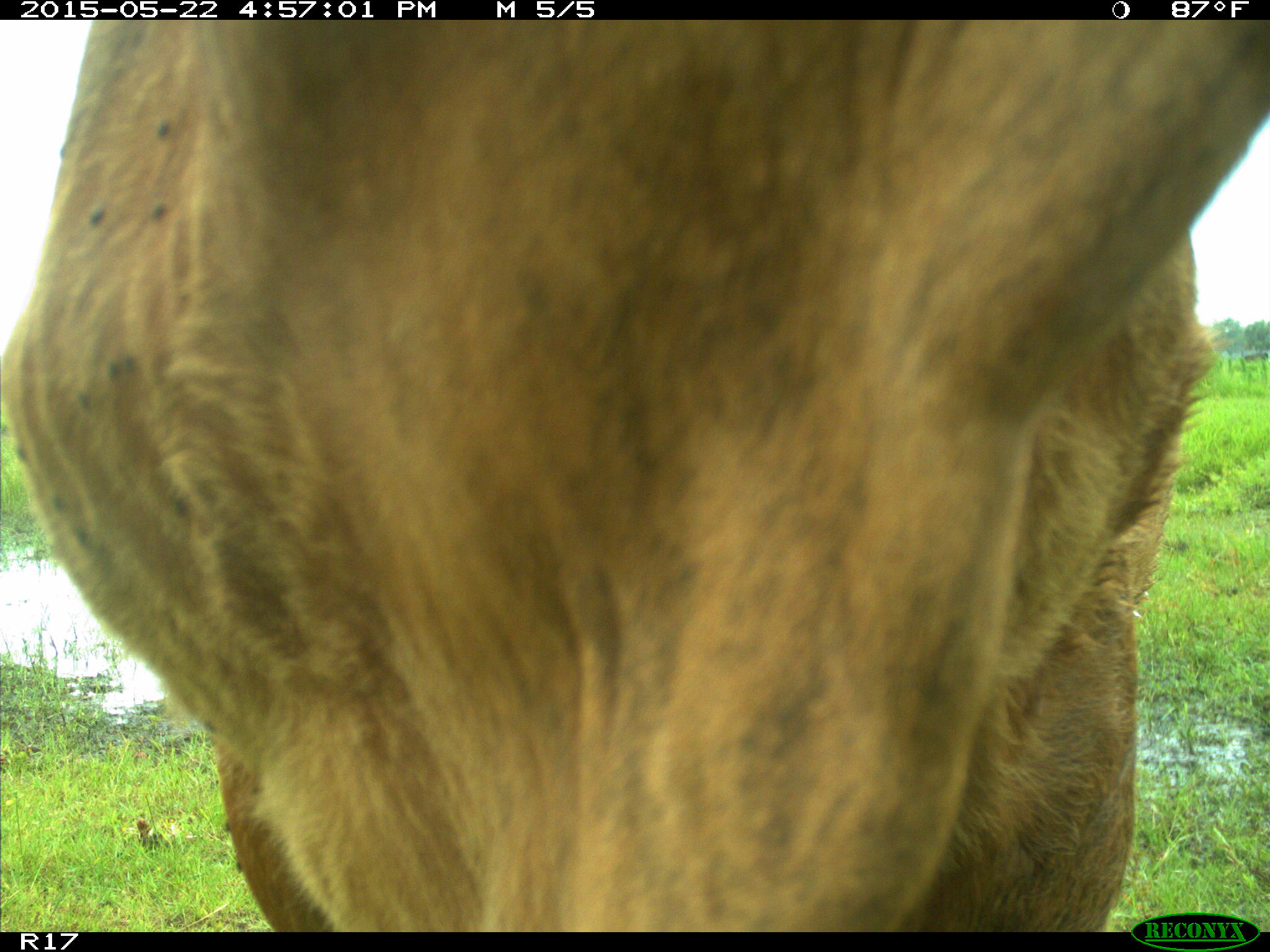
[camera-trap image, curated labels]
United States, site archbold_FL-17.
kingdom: Animalia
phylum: Chordata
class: Mammalia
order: Artiodactyla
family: Bovidae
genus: Bos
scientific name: Bos taurus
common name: domestic cow